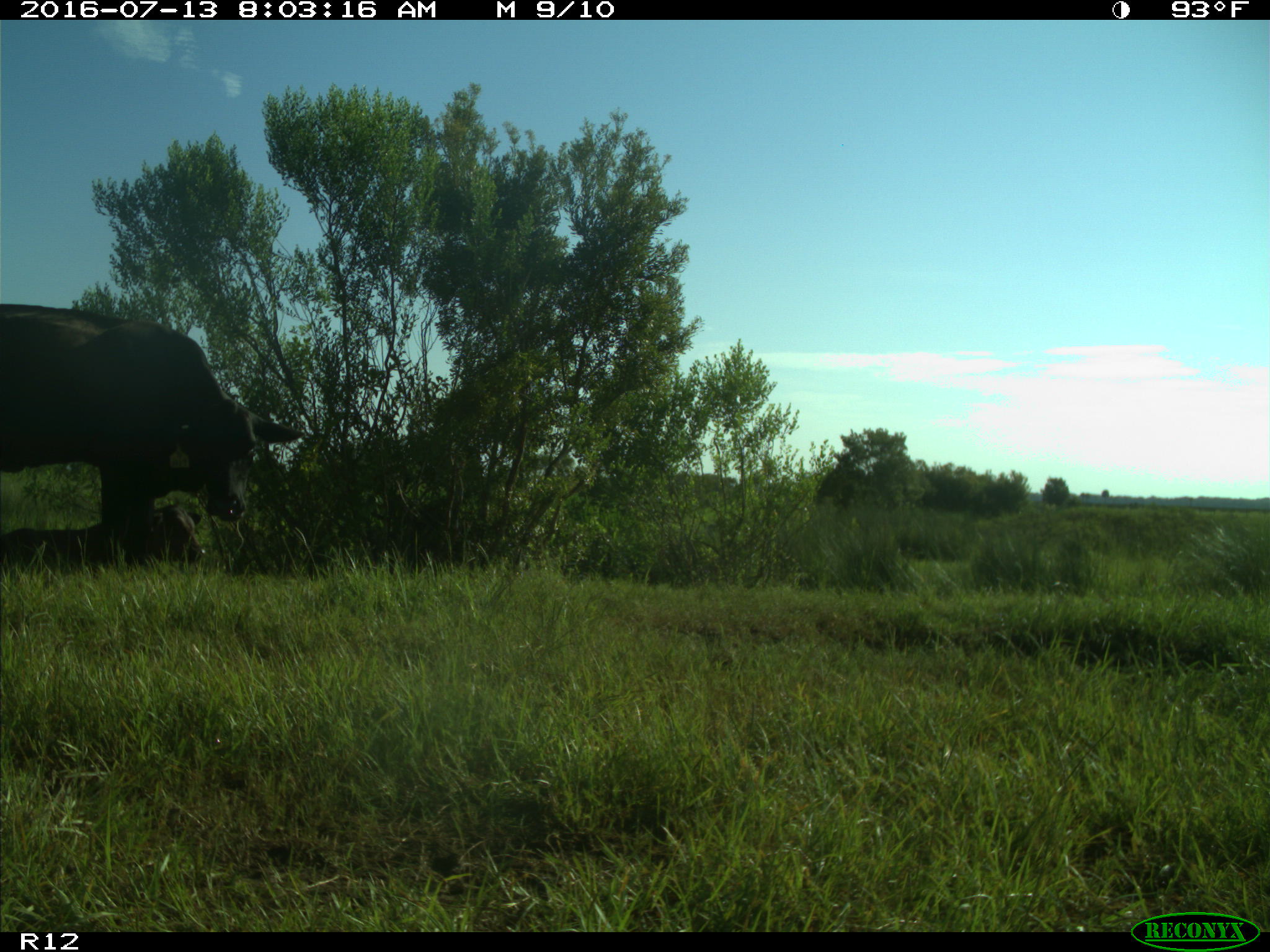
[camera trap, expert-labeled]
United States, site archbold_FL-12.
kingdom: Animalia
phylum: Chordata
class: Mammalia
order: Artiodactyla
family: Bovidae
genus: Bos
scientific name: Bos taurus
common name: domestic cow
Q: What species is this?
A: Bos taurus (domestic cow).